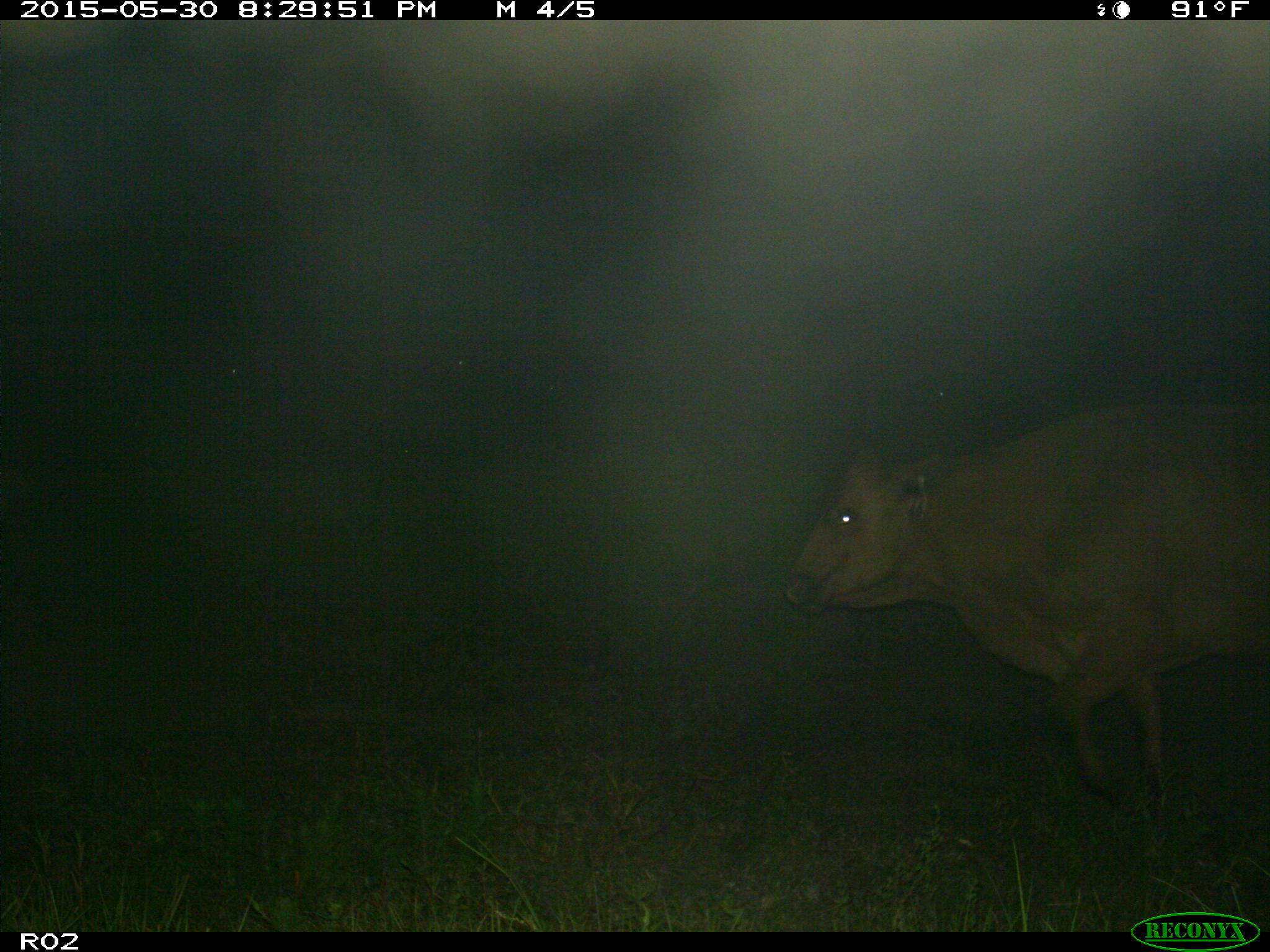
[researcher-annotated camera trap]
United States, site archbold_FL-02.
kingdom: Animalia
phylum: Chordata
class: Mammalia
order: Artiodactyla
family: Bovidae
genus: Bos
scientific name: Bos taurus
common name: domestic cow